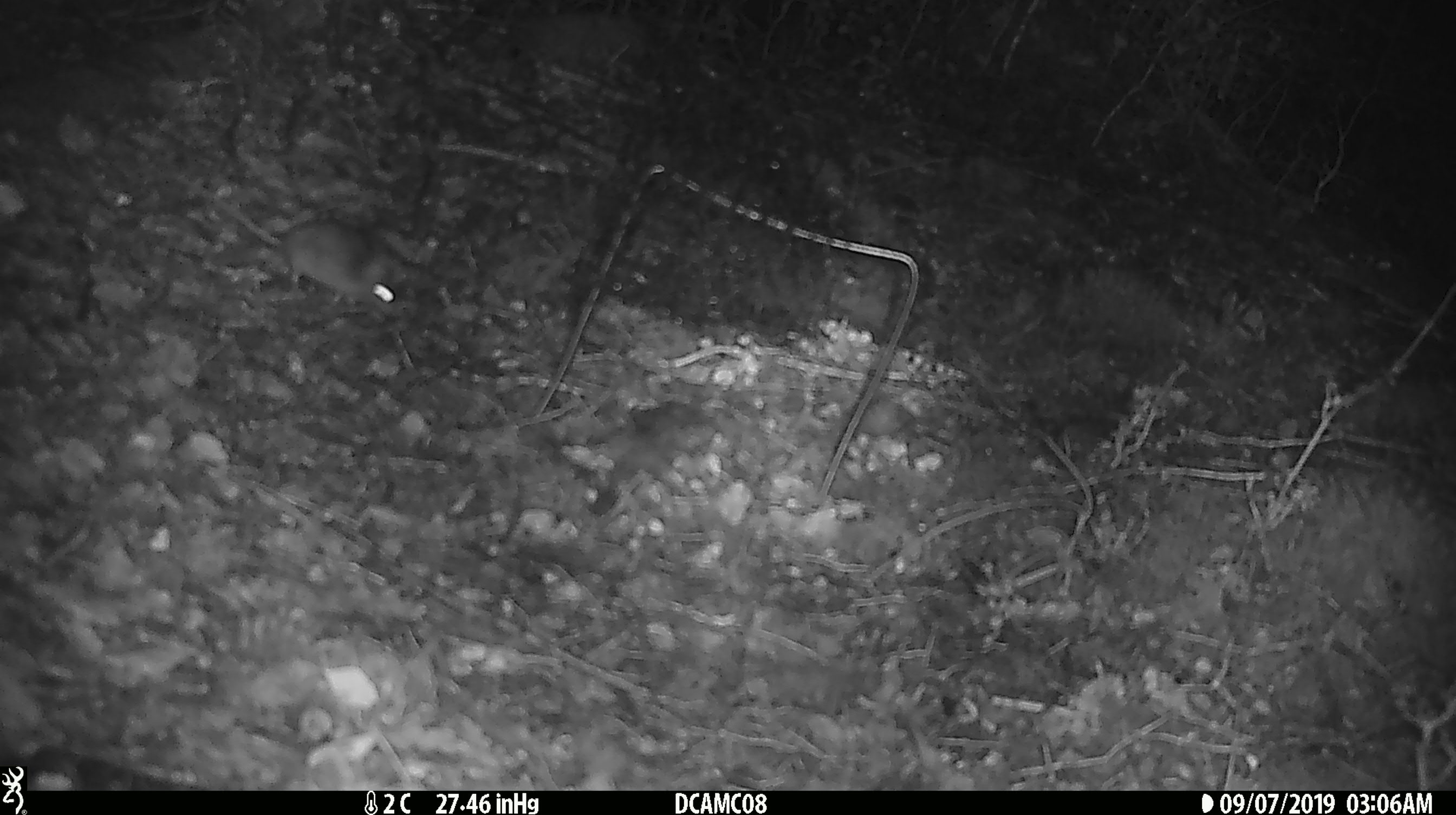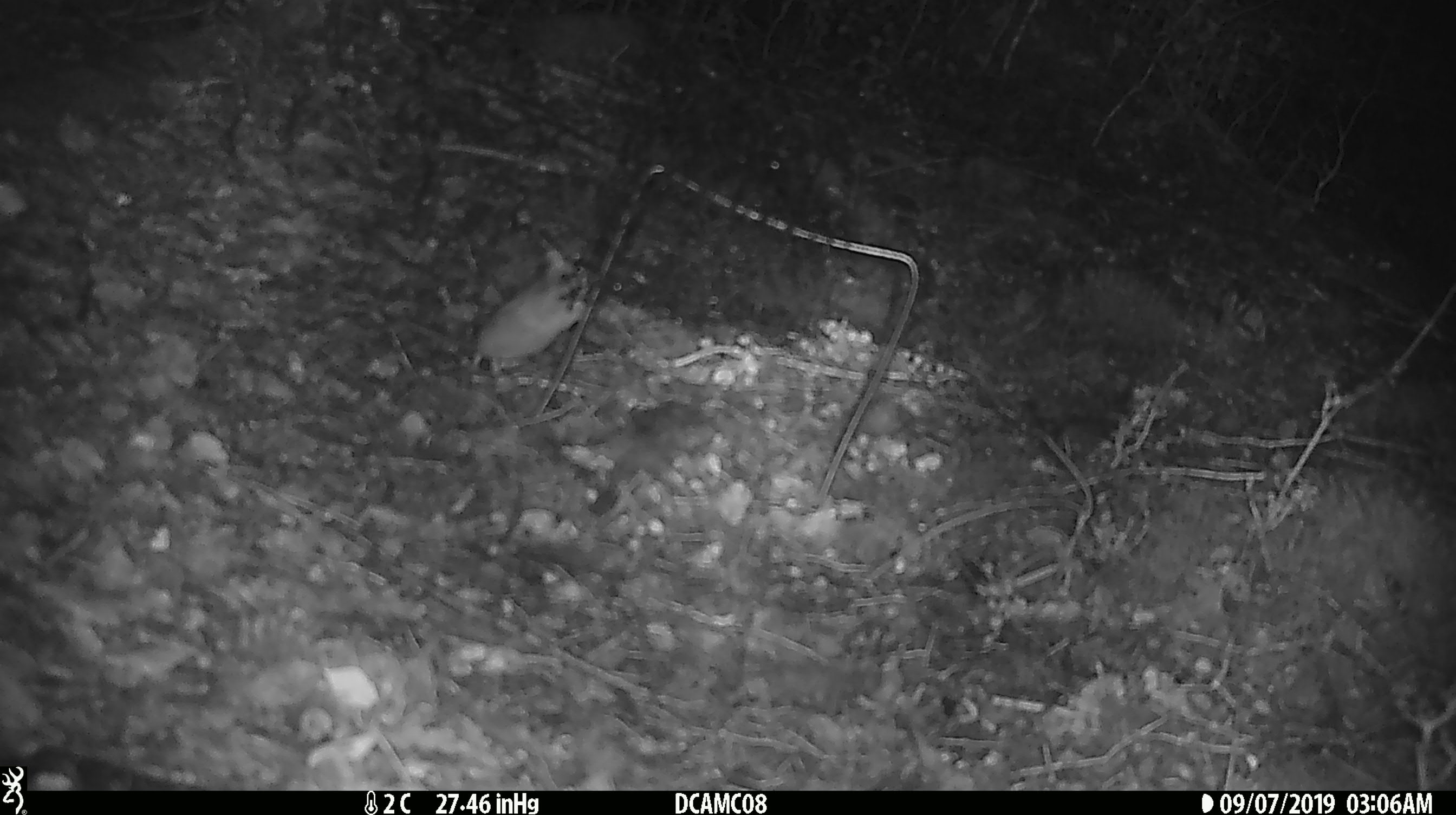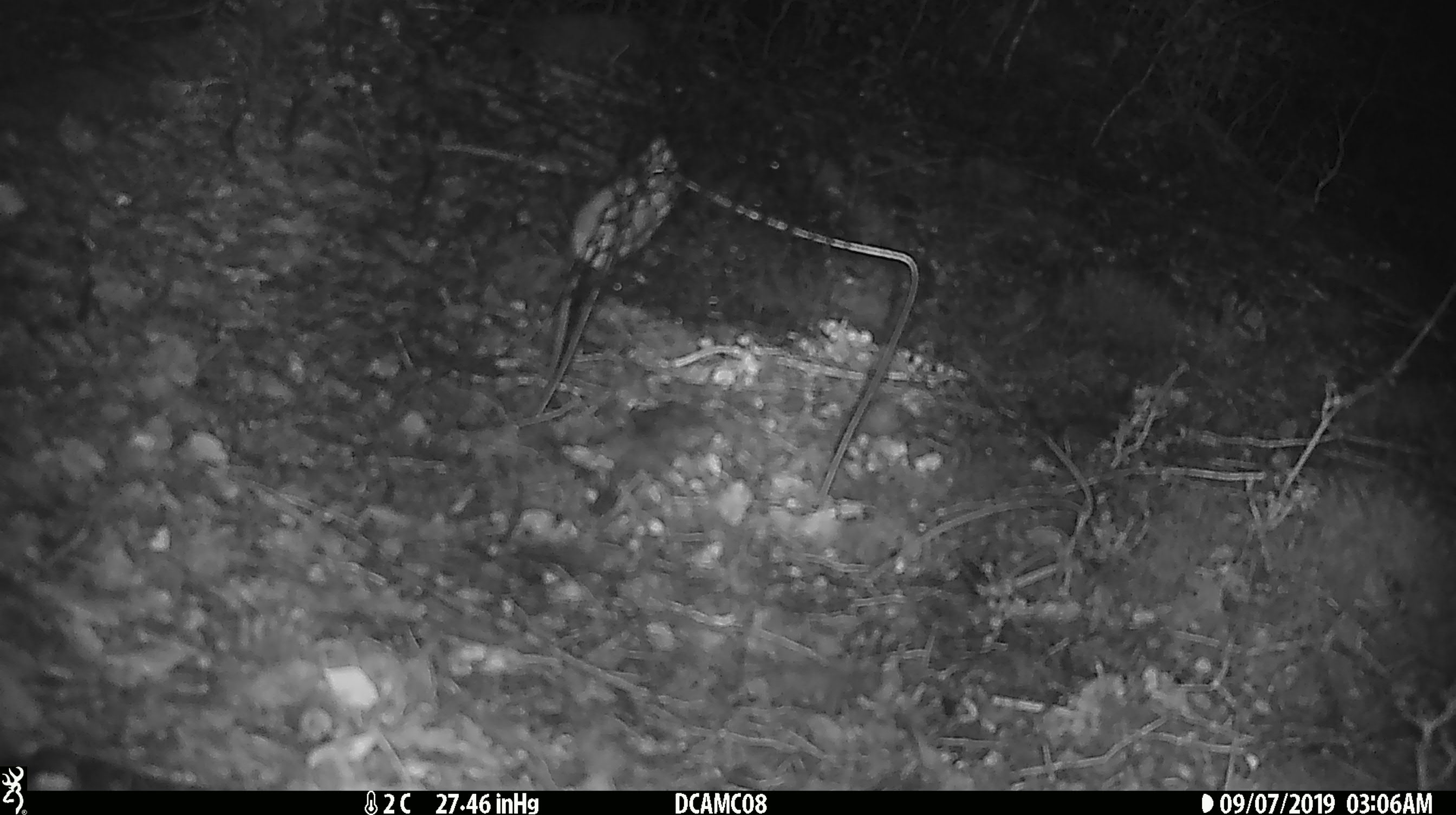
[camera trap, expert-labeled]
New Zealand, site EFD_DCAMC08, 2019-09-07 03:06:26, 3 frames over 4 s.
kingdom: Animalia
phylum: Chordata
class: Mammalia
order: Rodentia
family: Muridae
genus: Mus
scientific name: Mus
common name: mouse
Mouse (Mus).